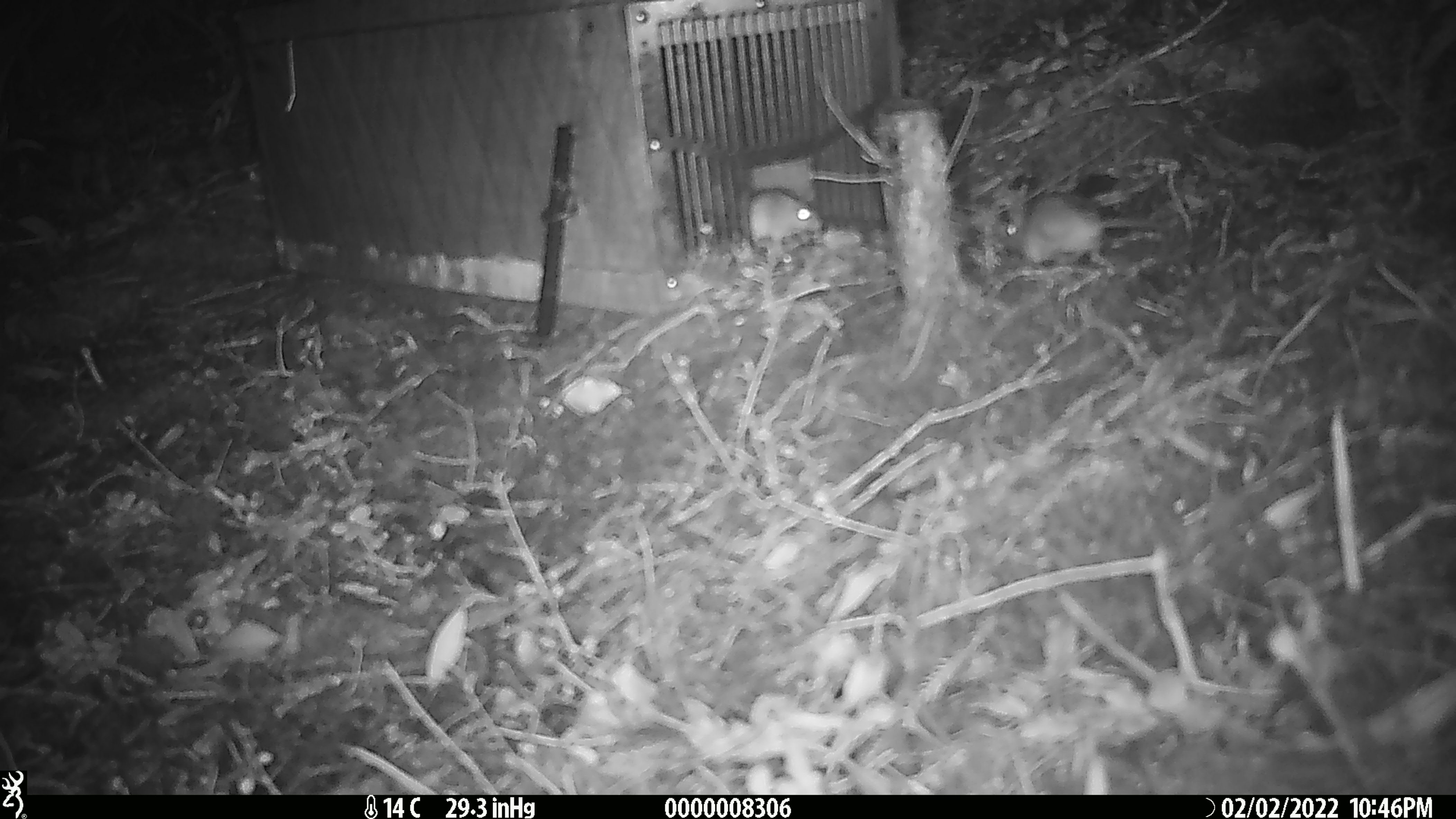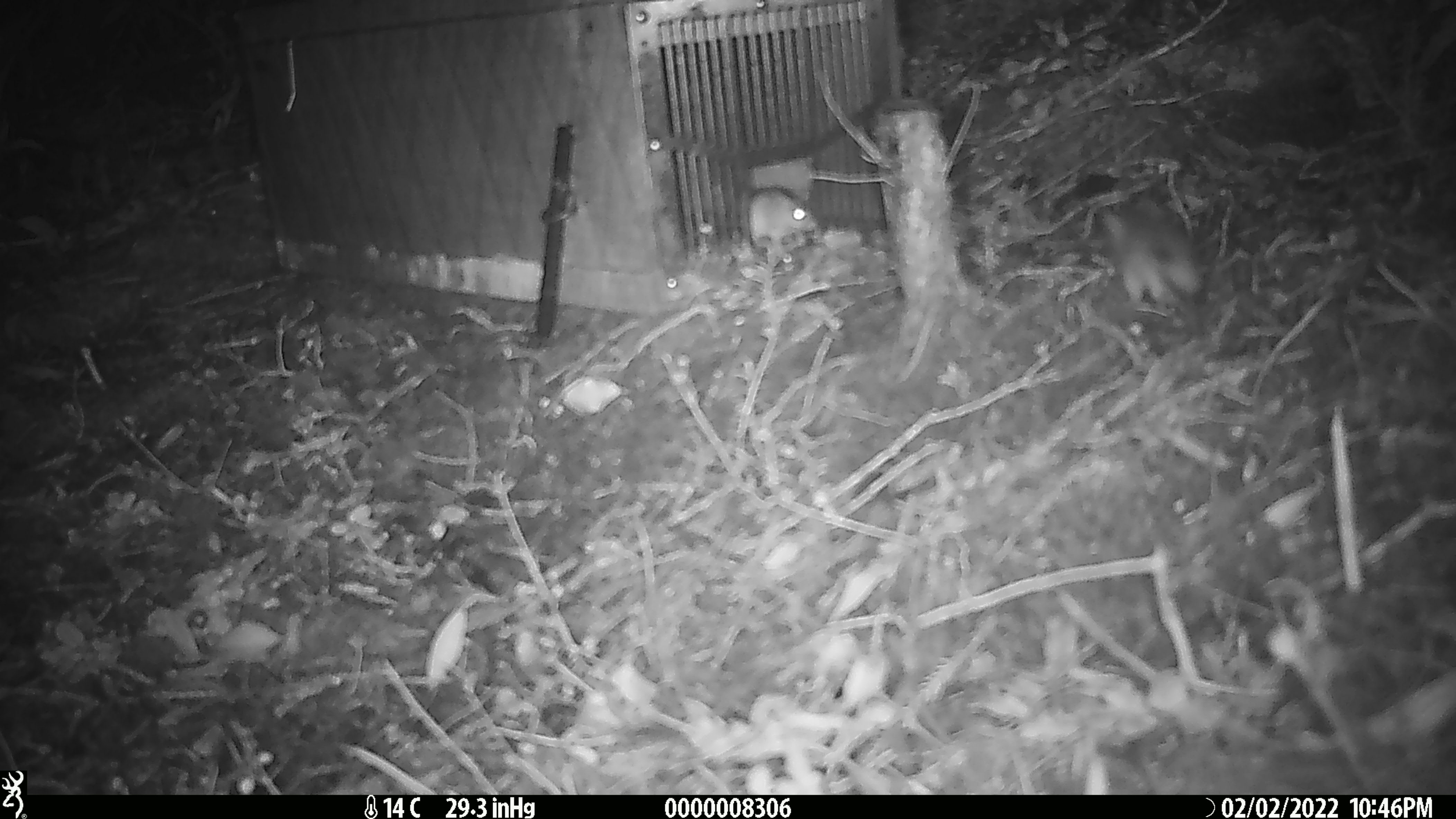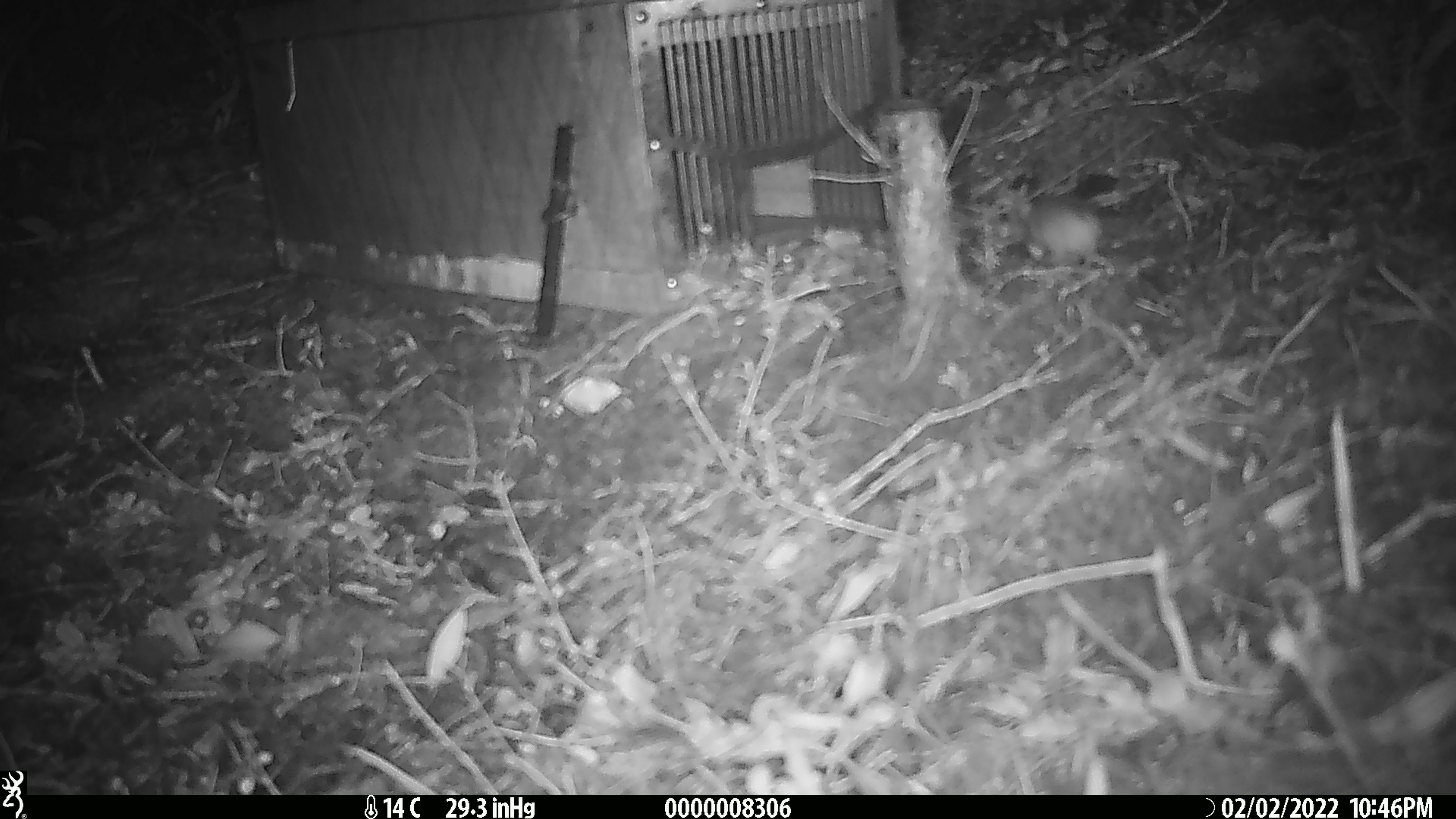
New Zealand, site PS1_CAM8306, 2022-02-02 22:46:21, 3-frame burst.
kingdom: Animalia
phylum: Chordata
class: Mammalia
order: Rodentia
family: Muridae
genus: Mus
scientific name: Mus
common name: mouse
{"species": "mouse (Mus)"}